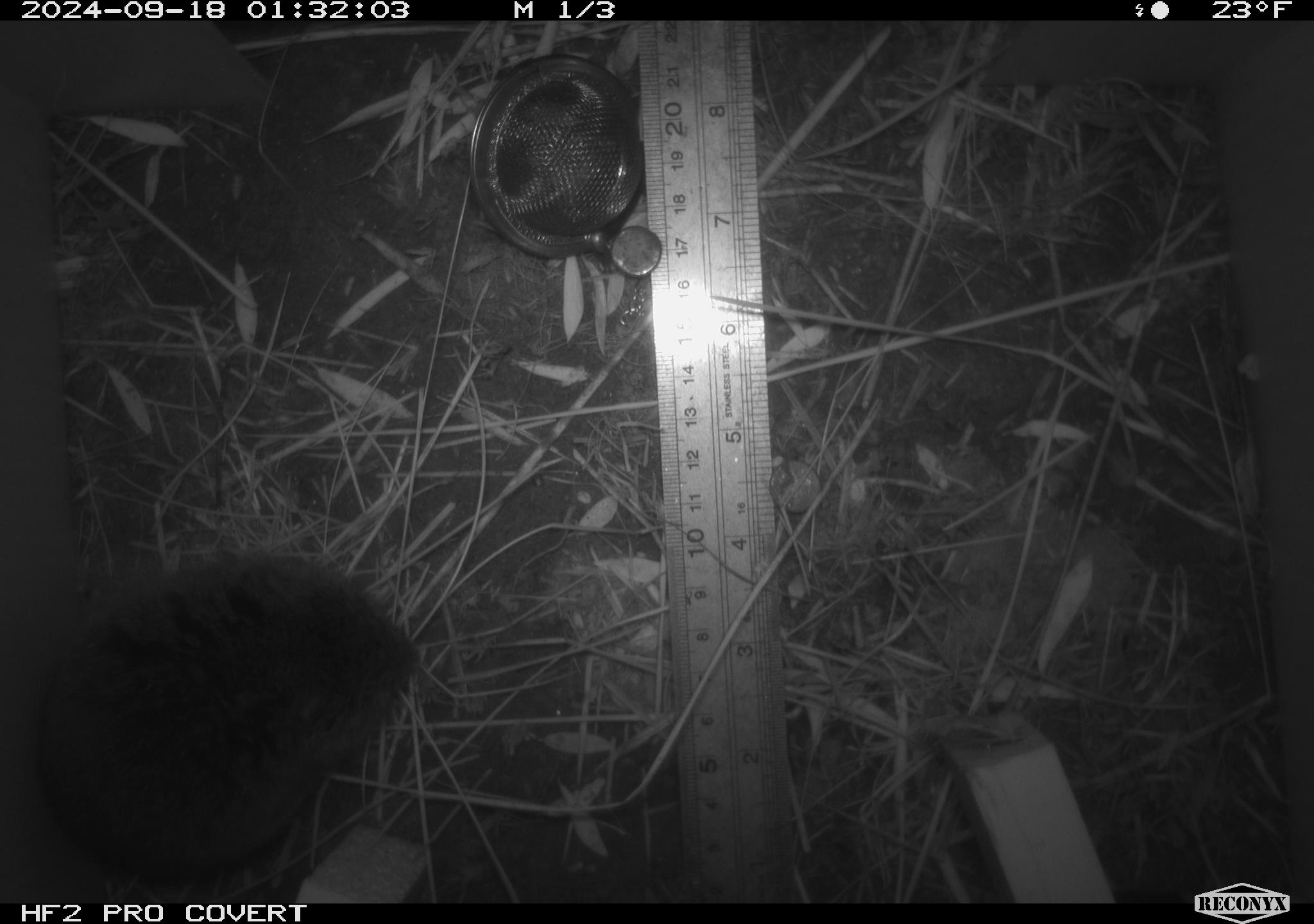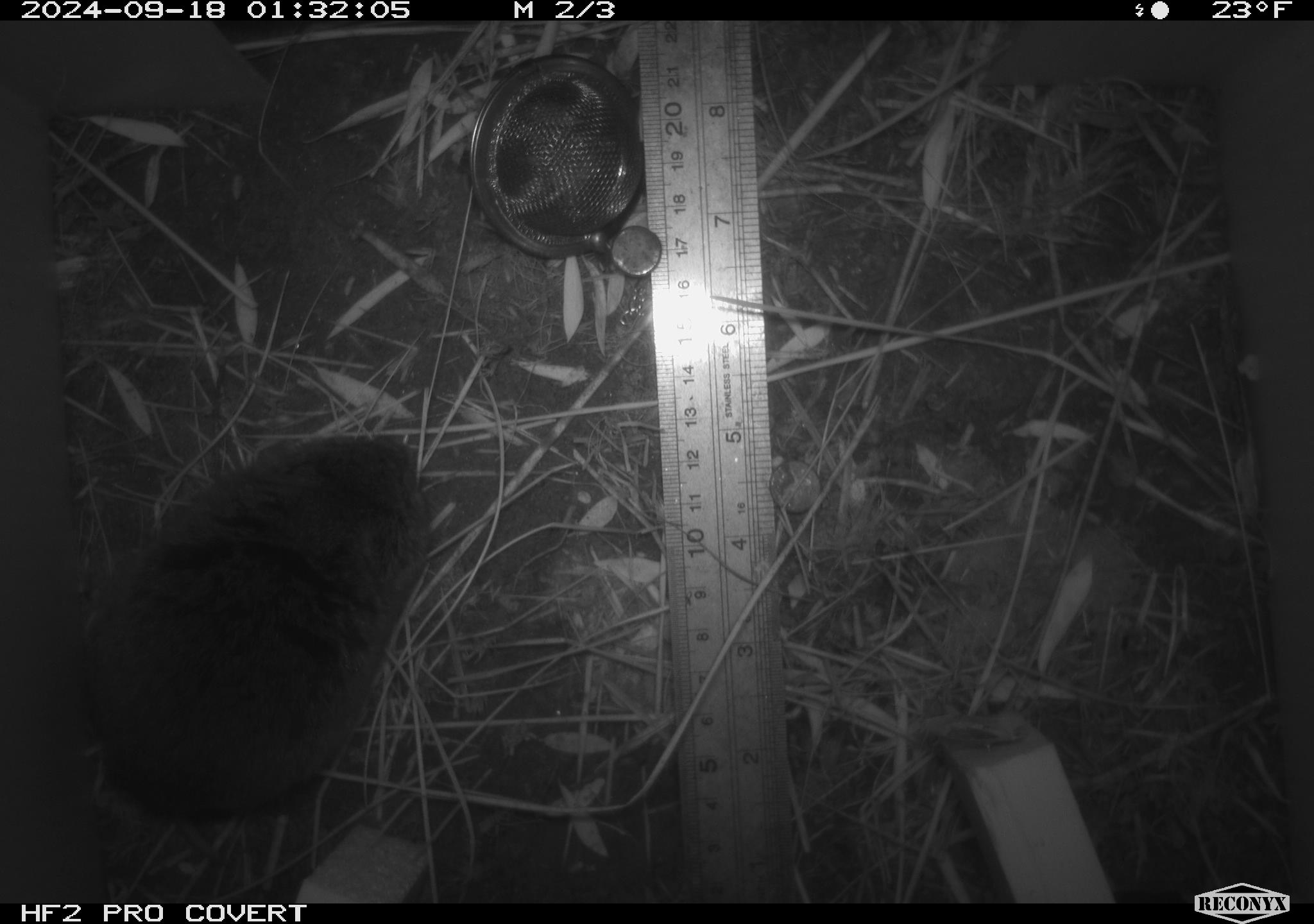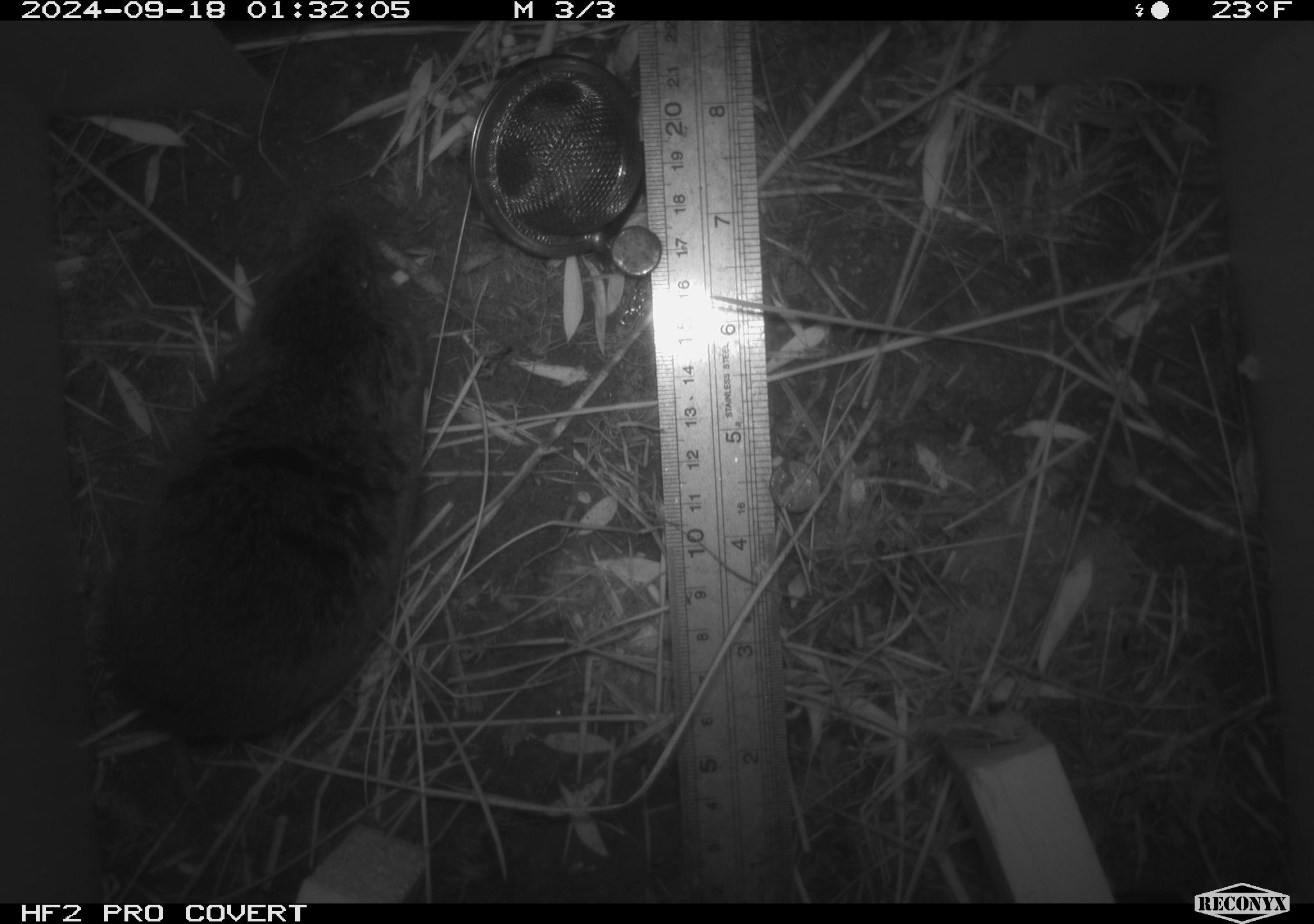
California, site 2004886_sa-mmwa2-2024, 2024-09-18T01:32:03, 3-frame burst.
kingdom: Animalia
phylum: Chordata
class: Mammalia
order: Rodentia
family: Cricetidae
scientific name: Arvicolinae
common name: voles, lemmings, and muskrats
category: arvicolinae subfamily